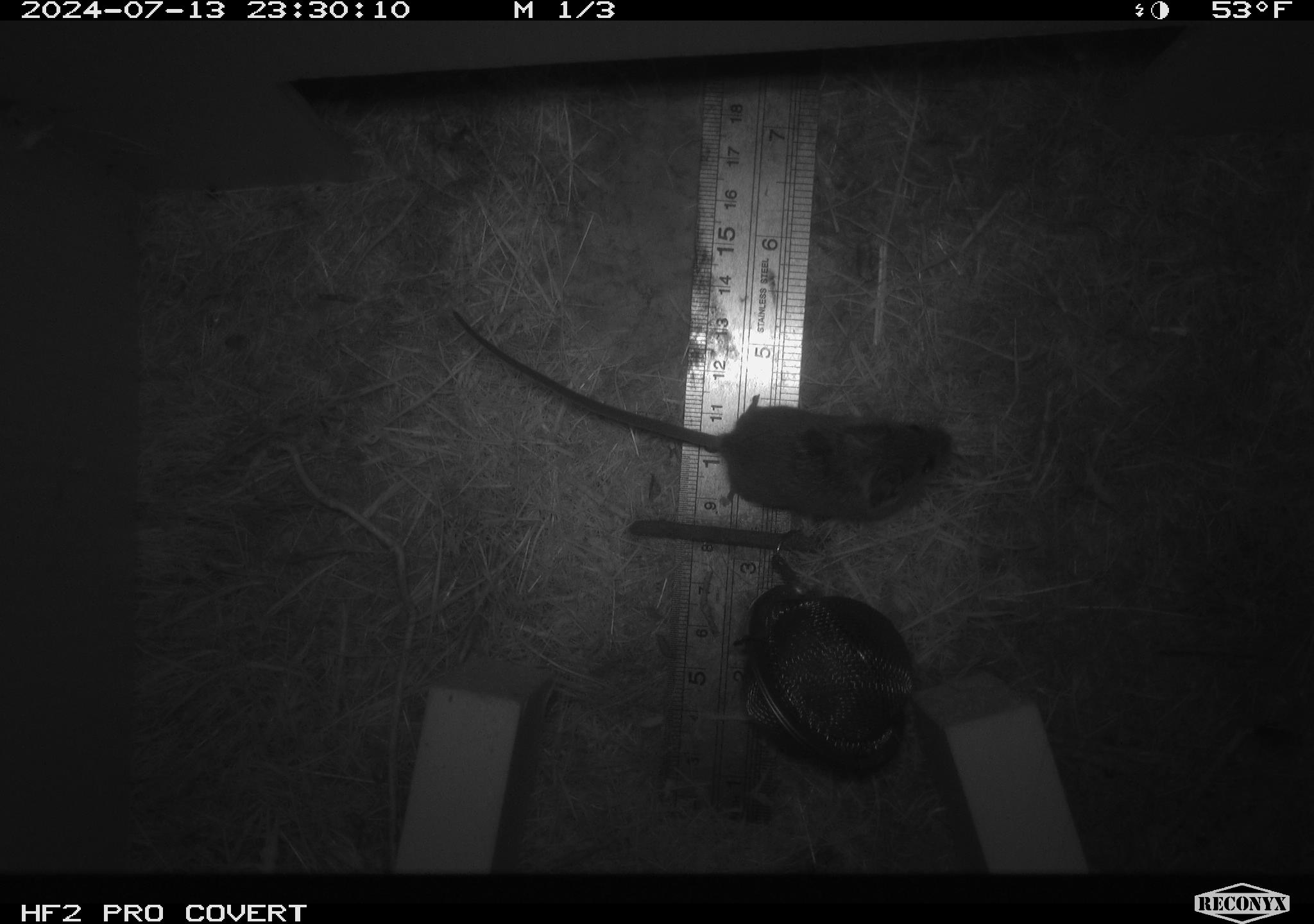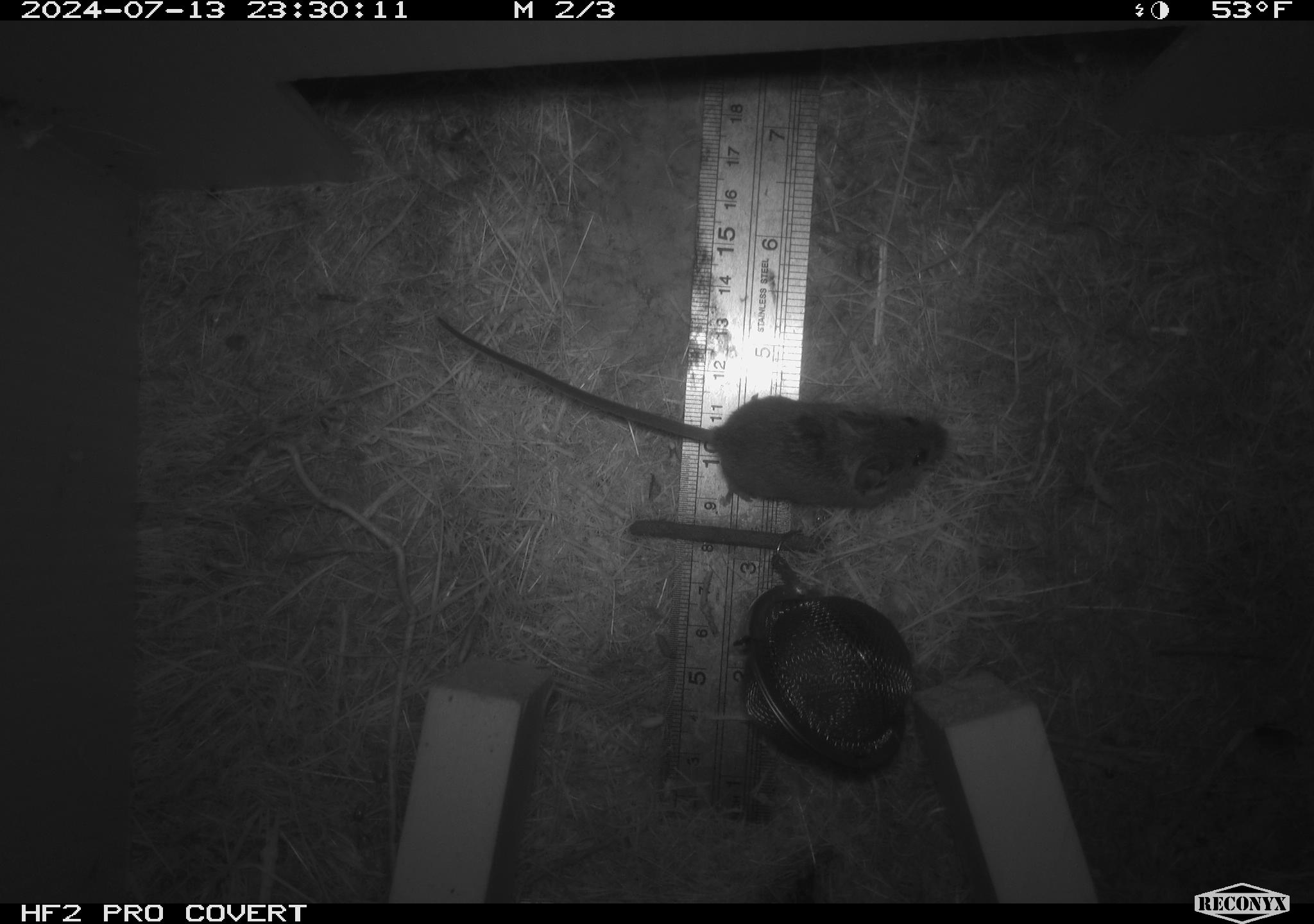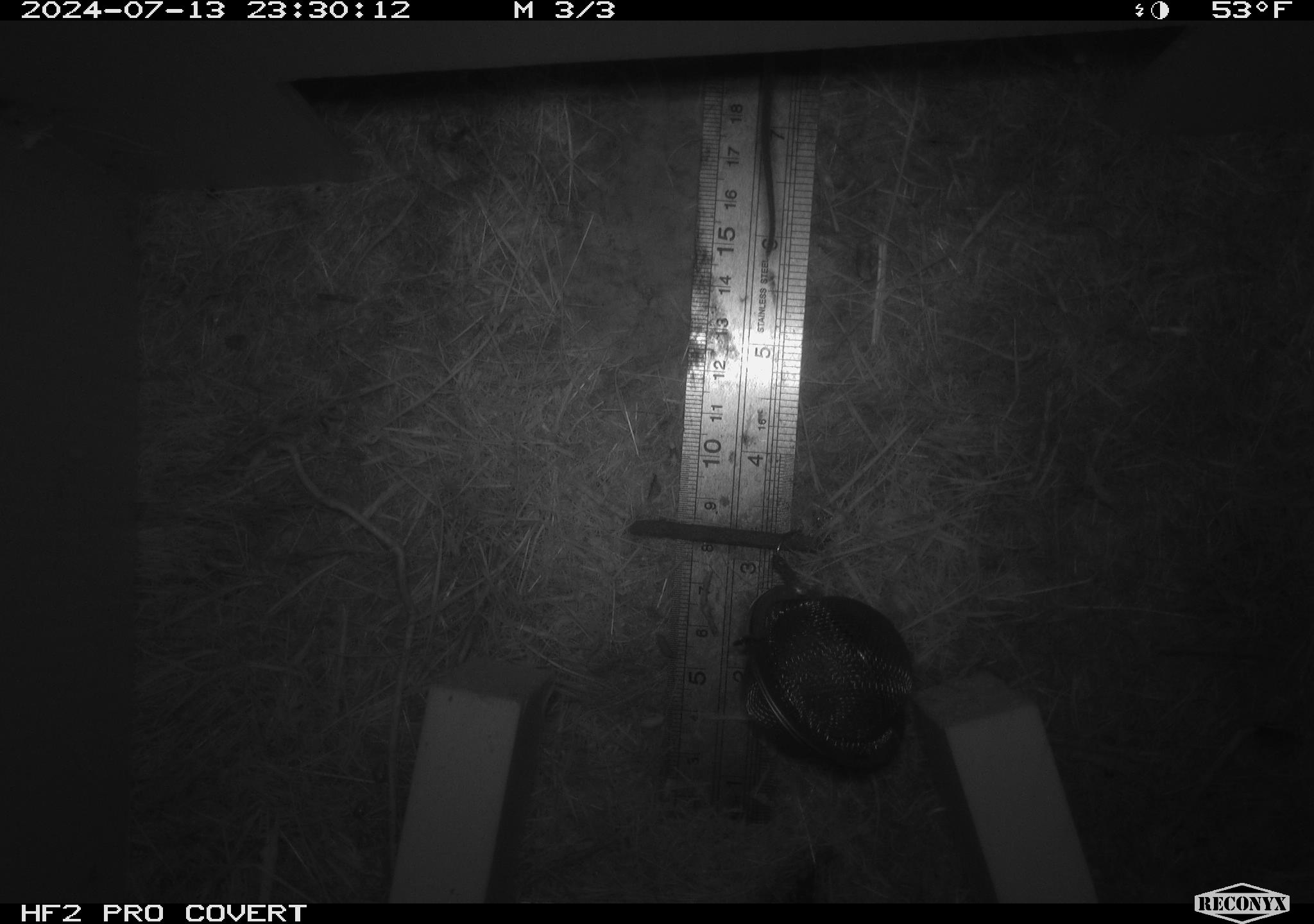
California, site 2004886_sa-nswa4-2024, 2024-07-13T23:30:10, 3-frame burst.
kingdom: Animalia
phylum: Chordata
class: Mammalia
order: Rodentia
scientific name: Rodentia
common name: mouse species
Mouse species (Rodentia).